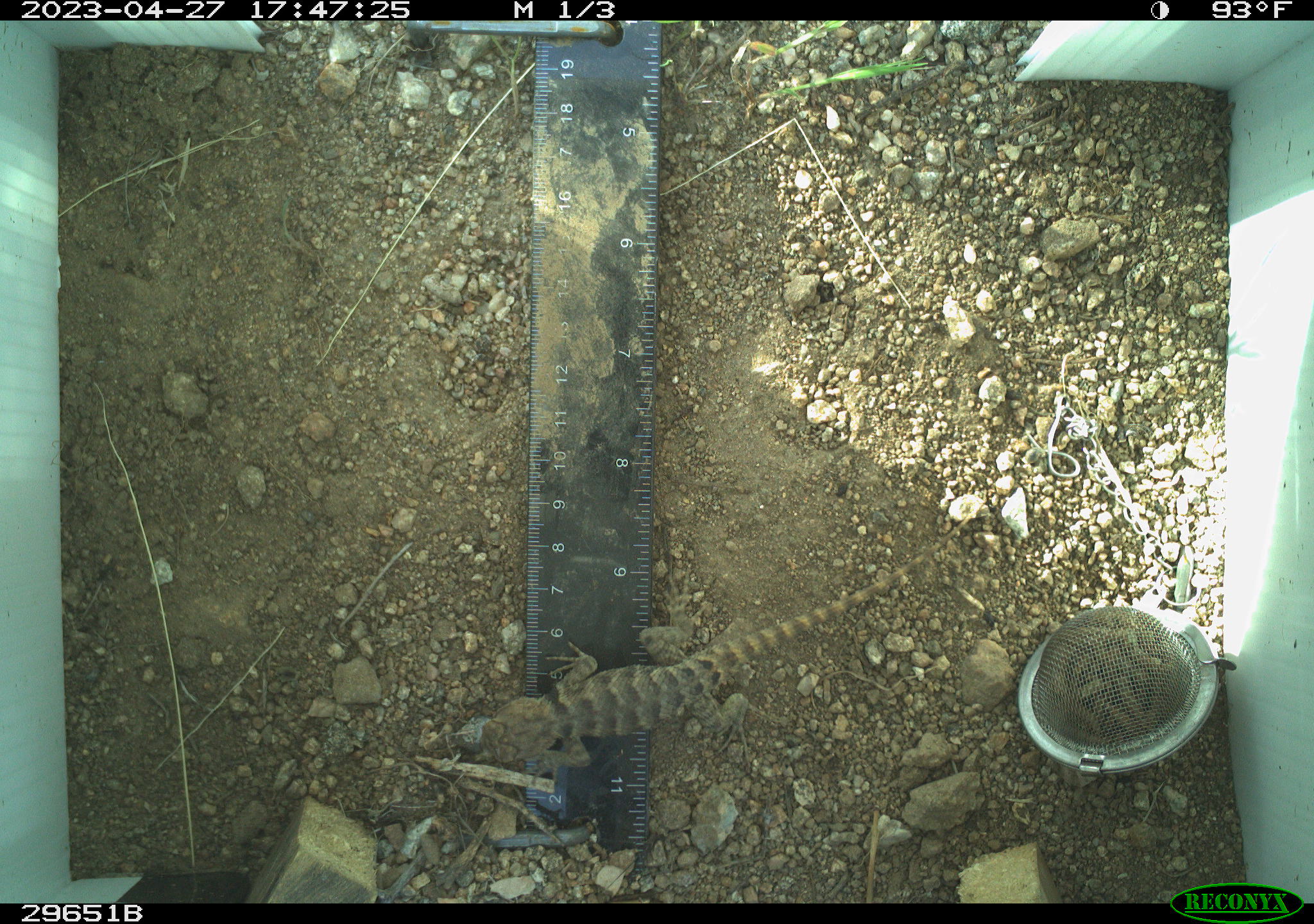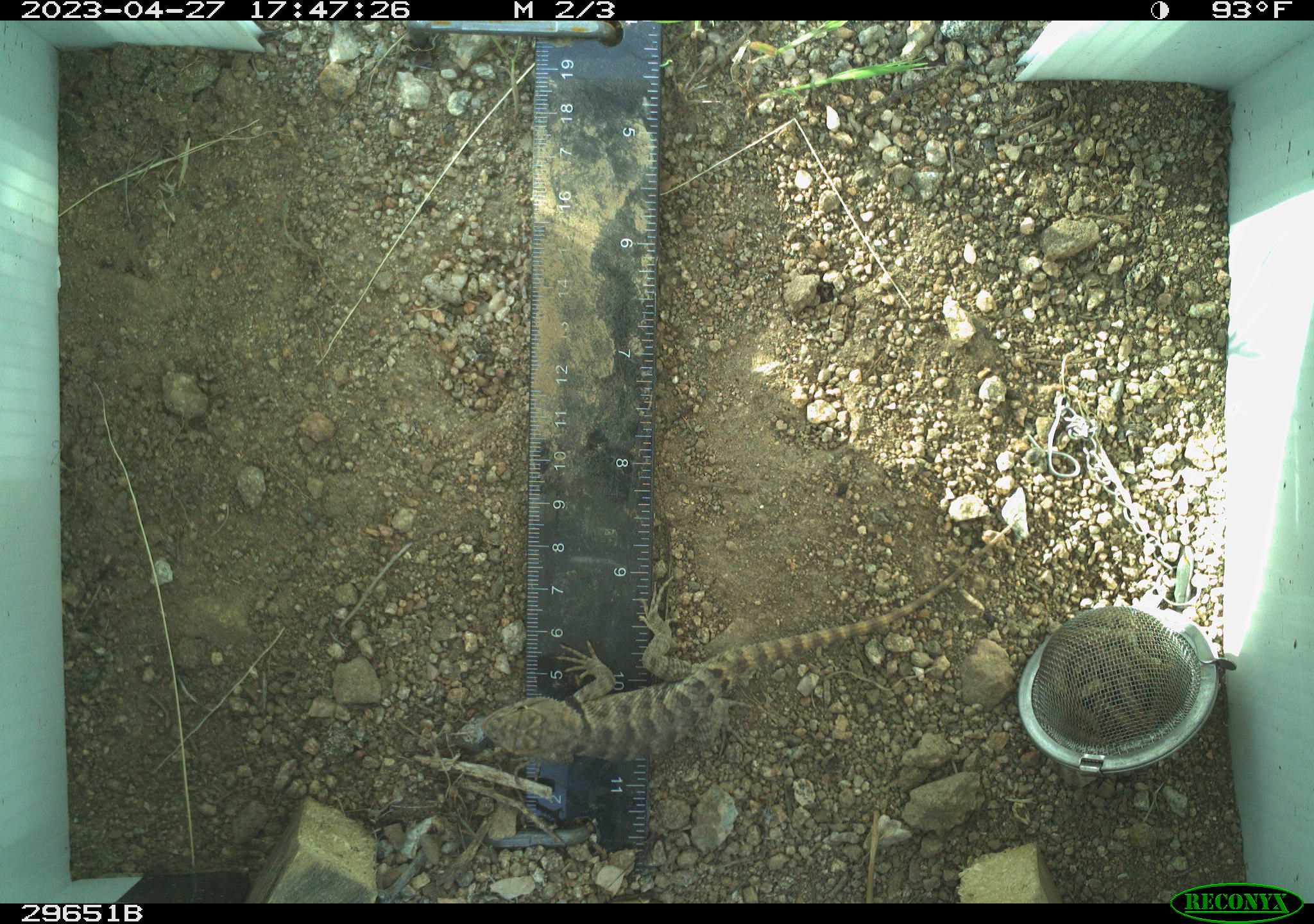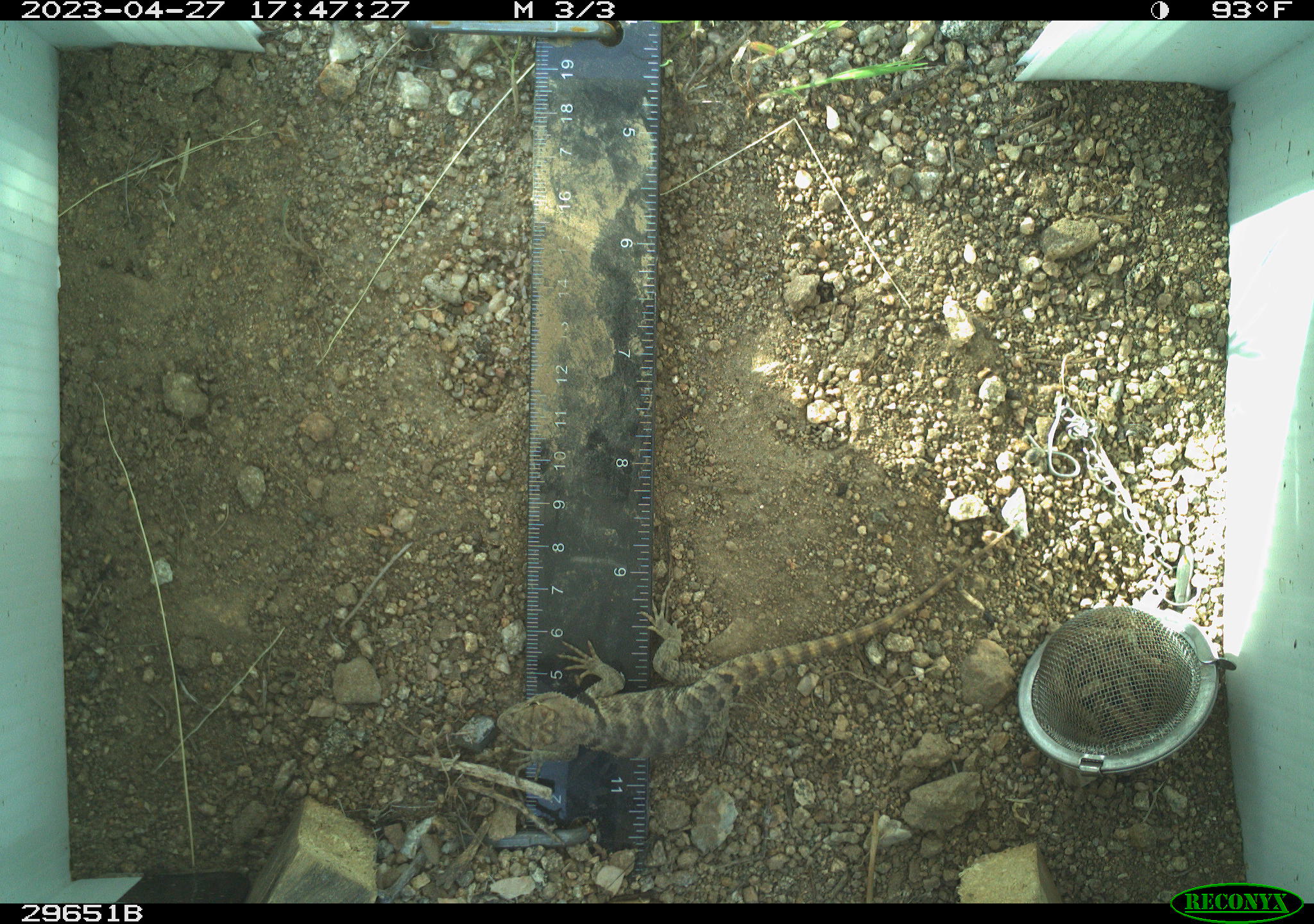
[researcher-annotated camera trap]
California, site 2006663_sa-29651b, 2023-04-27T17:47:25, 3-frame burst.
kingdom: Animalia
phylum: Chordata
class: Reptilia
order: Squamata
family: Phrynosomatidae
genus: Sceloporus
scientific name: Sceloporus uniformis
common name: yellow-backed spiny lizard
Yellow-backed spiny lizard (Sceloporus uniformis).